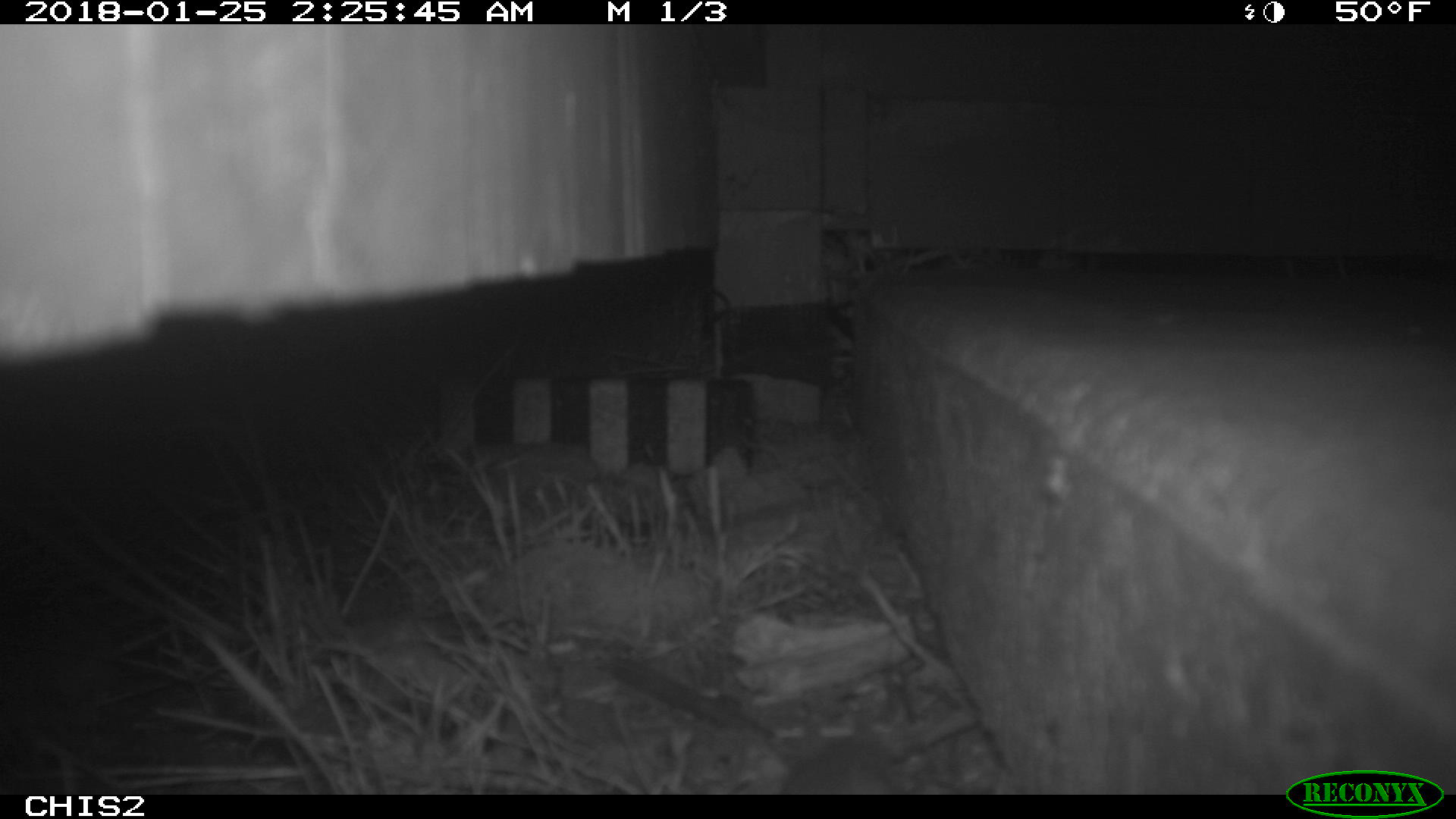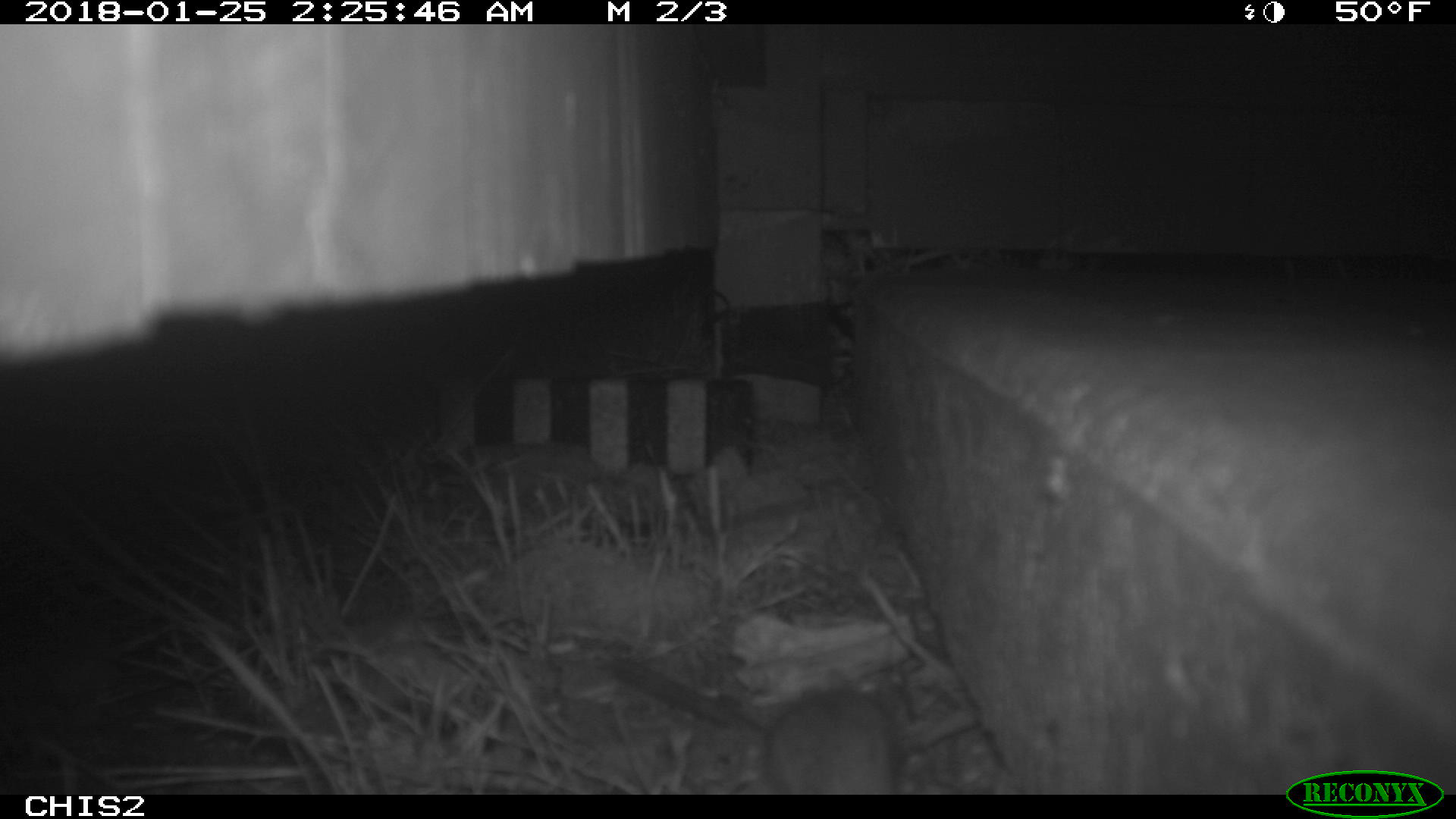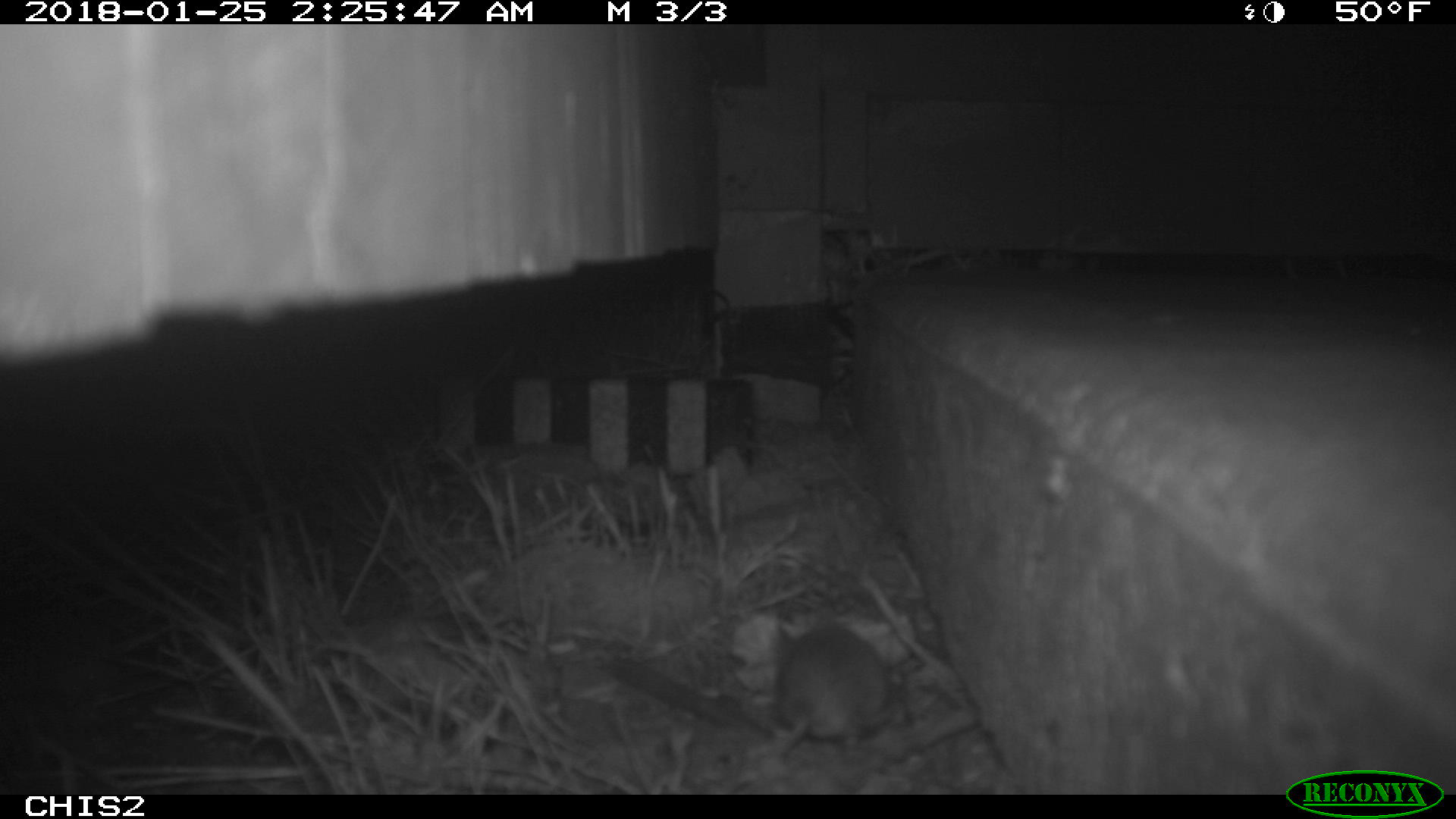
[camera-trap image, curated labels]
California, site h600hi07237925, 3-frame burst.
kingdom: Animalia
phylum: Chordata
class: Mammalia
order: Rodentia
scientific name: Rodentia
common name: rodent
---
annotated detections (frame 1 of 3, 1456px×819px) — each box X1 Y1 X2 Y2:
rodent: 778 713 896 795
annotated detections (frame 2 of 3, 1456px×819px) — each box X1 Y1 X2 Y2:
rodent: 679 687 890 790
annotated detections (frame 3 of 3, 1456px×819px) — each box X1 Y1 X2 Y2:
rodent: 772 608 886 755